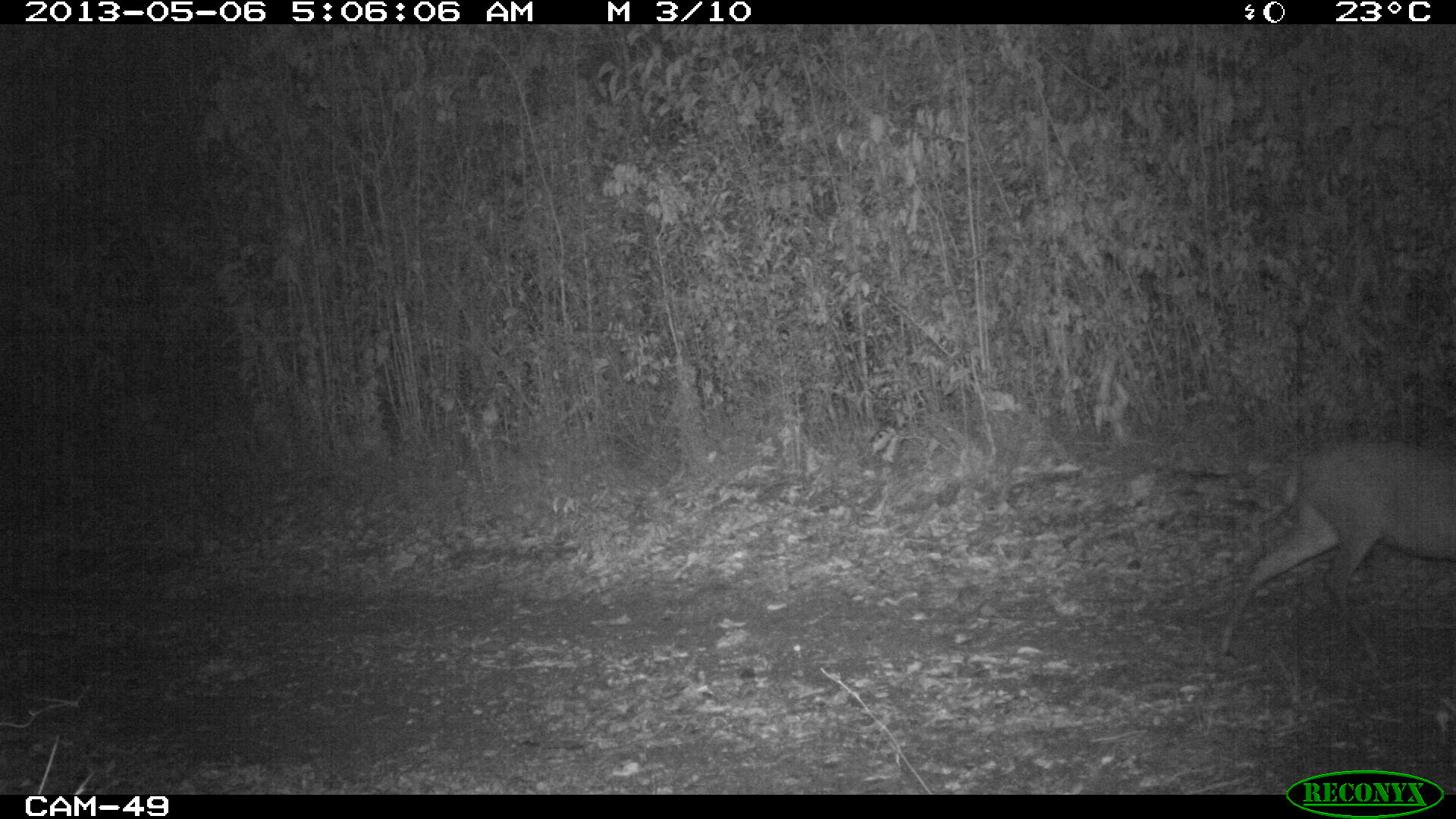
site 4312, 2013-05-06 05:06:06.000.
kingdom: Animalia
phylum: Chordata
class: Mammalia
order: Artiodactyla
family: Cervidae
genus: Odocoileus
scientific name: Odocoileus virginianus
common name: white-tailed deer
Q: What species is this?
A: Odocoileus virginianus (white-tailed deer).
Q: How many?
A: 1.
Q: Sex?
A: Female.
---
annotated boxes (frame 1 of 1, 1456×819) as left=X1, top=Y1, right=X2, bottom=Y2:
odocoileus virginianus: left=1220, top=437, right=1456, bottom=664